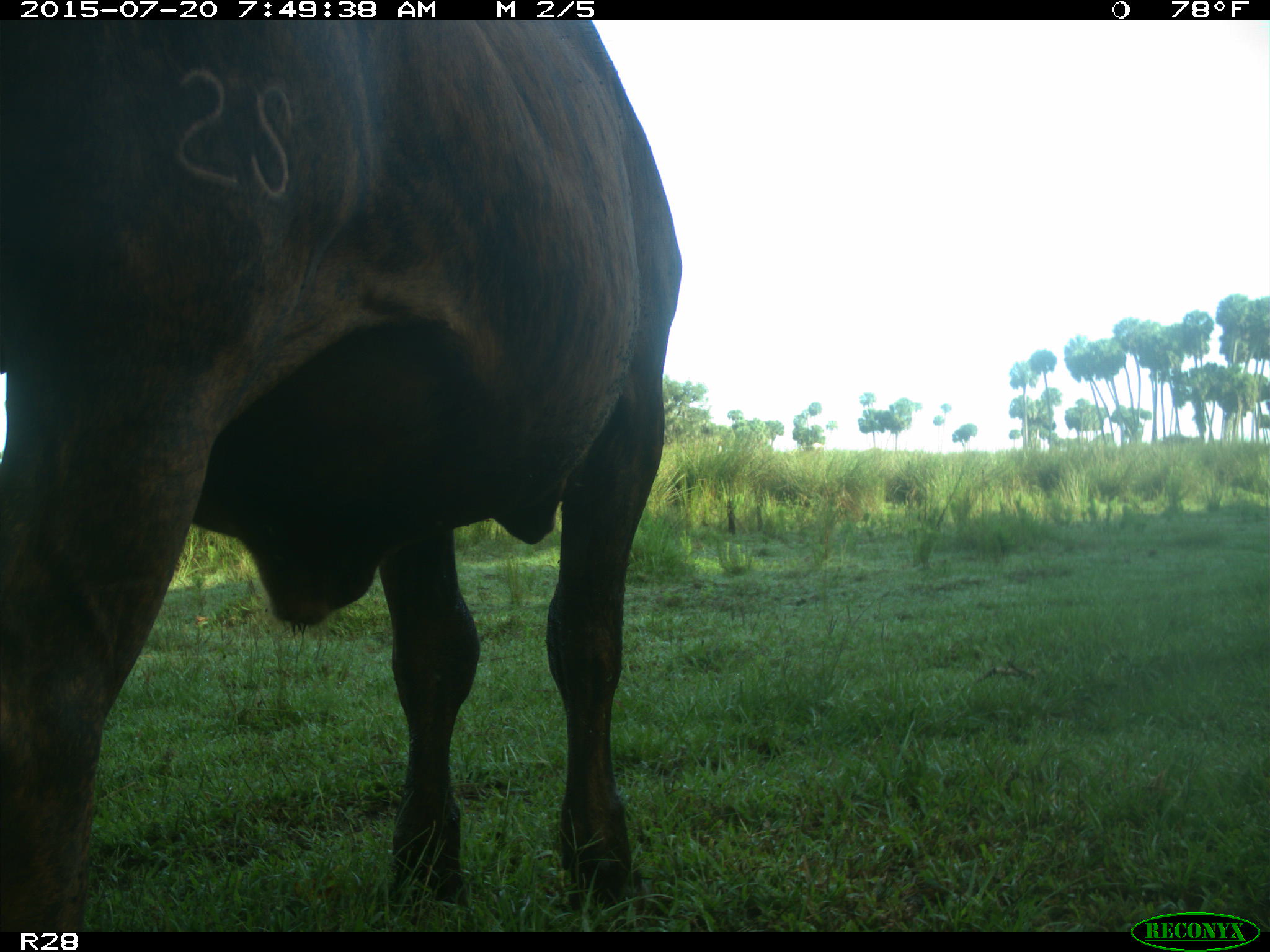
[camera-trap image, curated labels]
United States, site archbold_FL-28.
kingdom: Animalia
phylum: Chordata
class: Mammalia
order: Artiodactyla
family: Bovidae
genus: Bos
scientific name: Bos taurus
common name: domestic cow